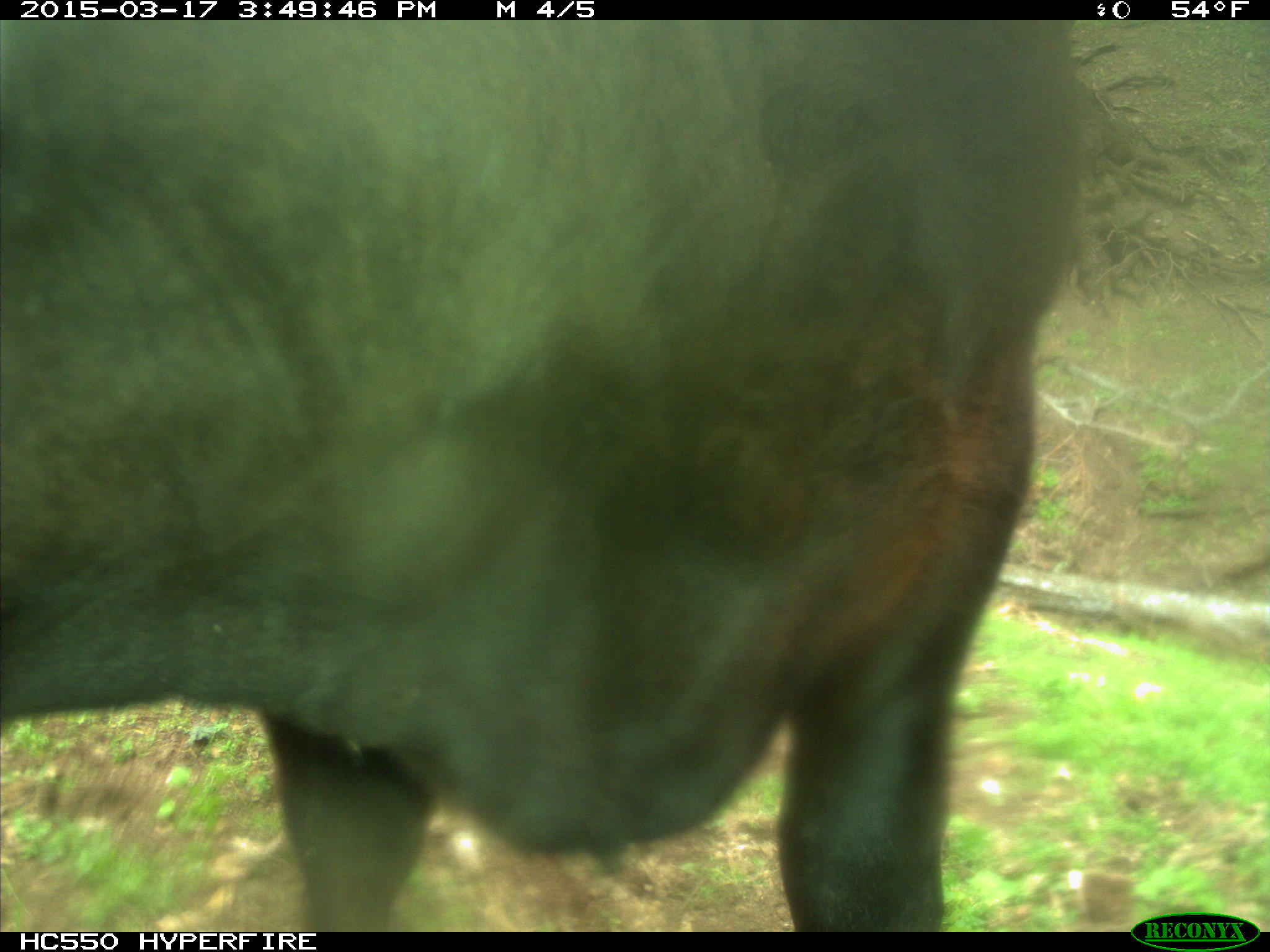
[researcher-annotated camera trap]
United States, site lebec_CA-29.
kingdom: Animalia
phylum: Chordata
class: Mammalia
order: Artiodactyla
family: Bovidae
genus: Bos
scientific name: Bos taurus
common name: domestic cow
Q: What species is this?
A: Bos taurus (domestic cow).